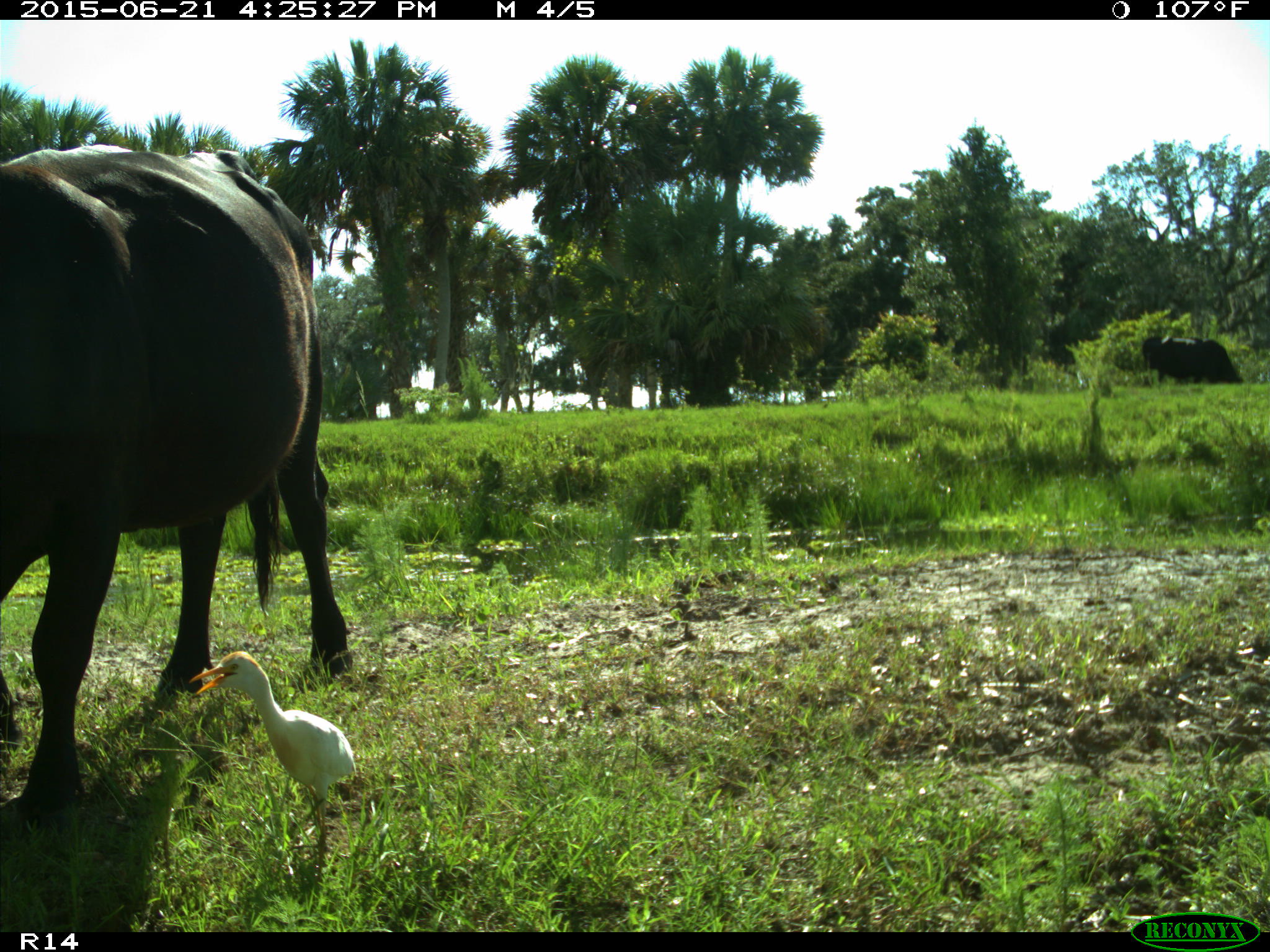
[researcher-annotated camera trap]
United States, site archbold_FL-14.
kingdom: Animalia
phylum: Chordata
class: Mammalia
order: Artiodactyla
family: Bovidae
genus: Bos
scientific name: Bos taurus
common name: domestic cow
Bos taurus (domestic cow).